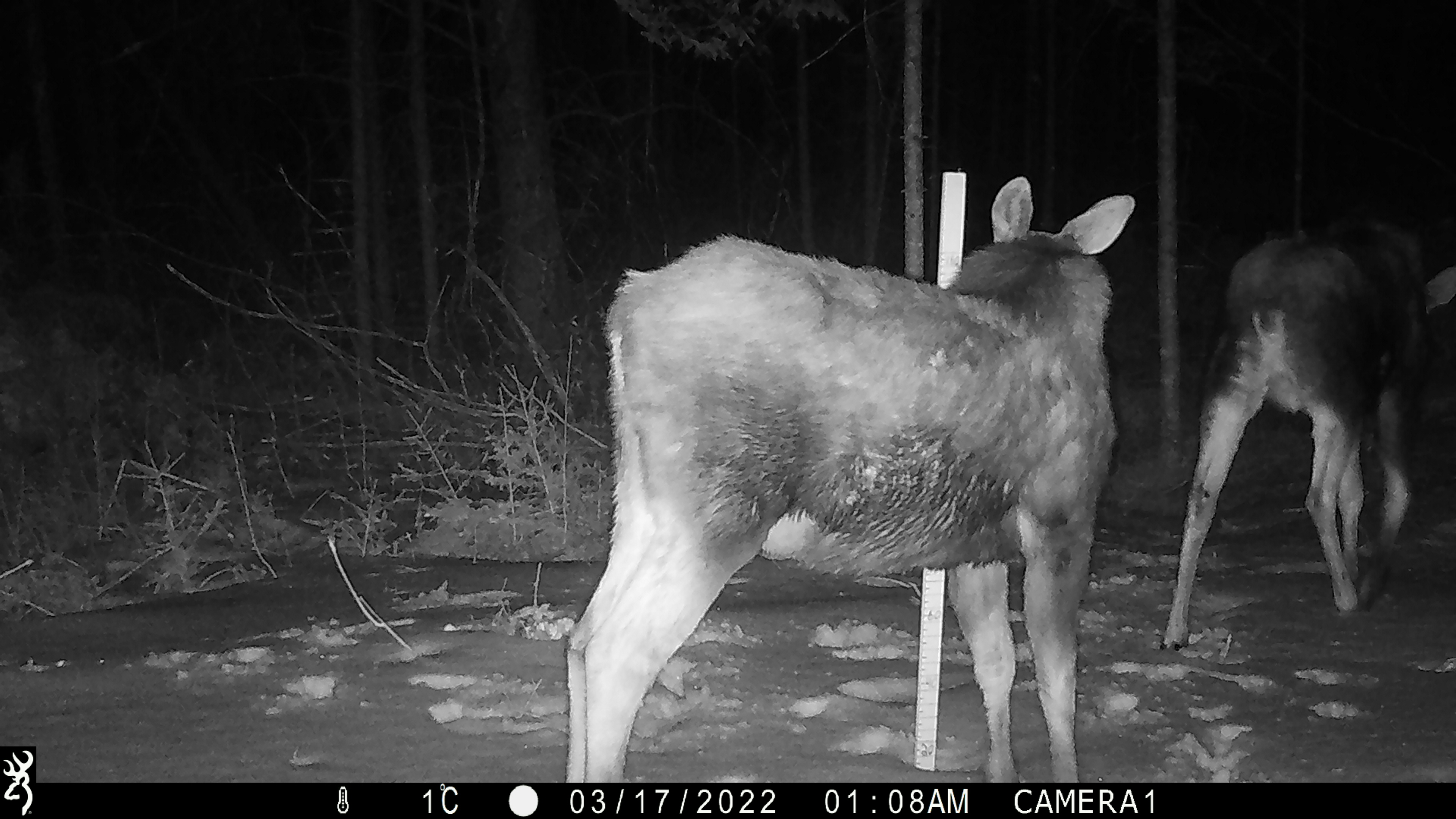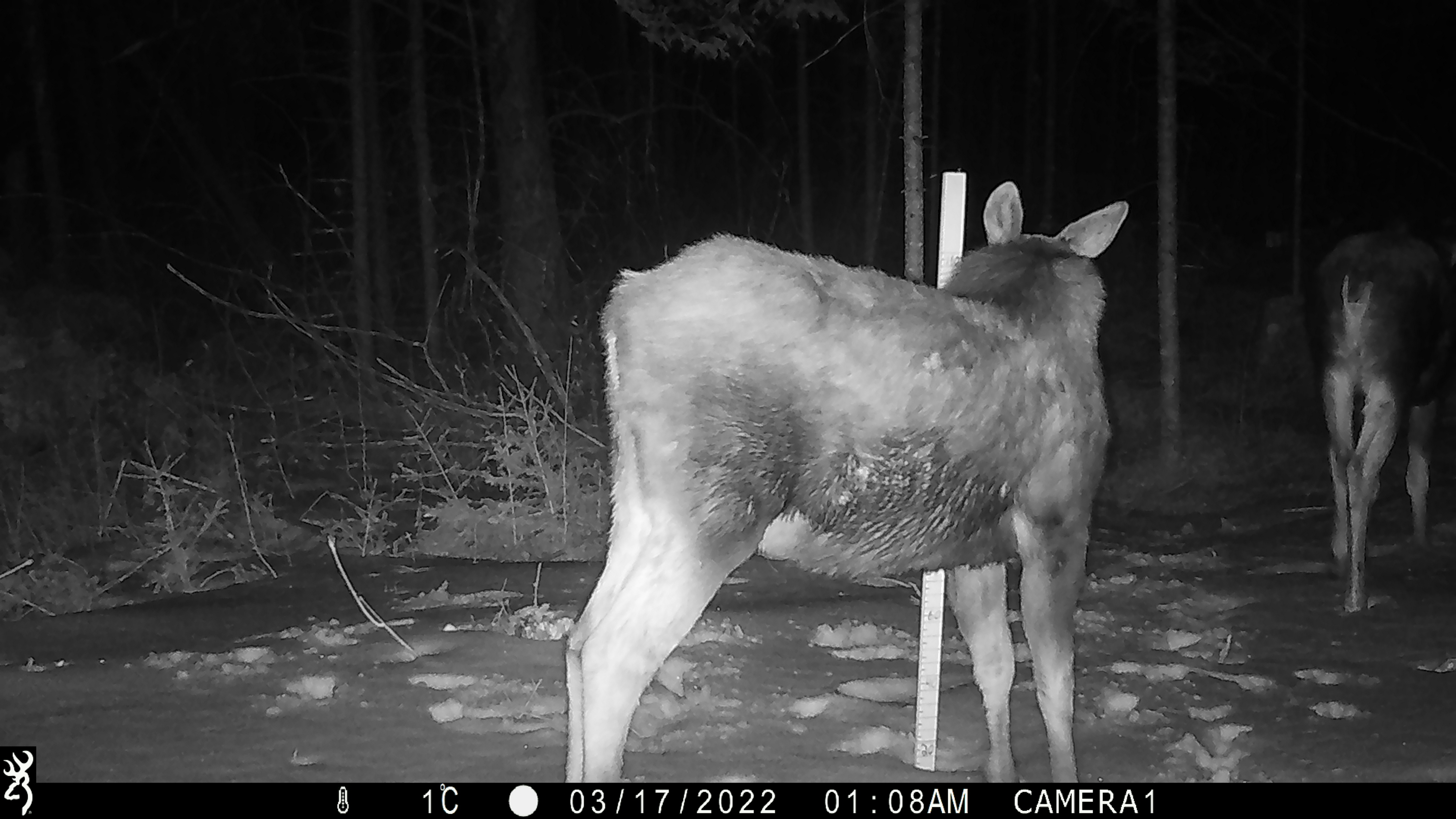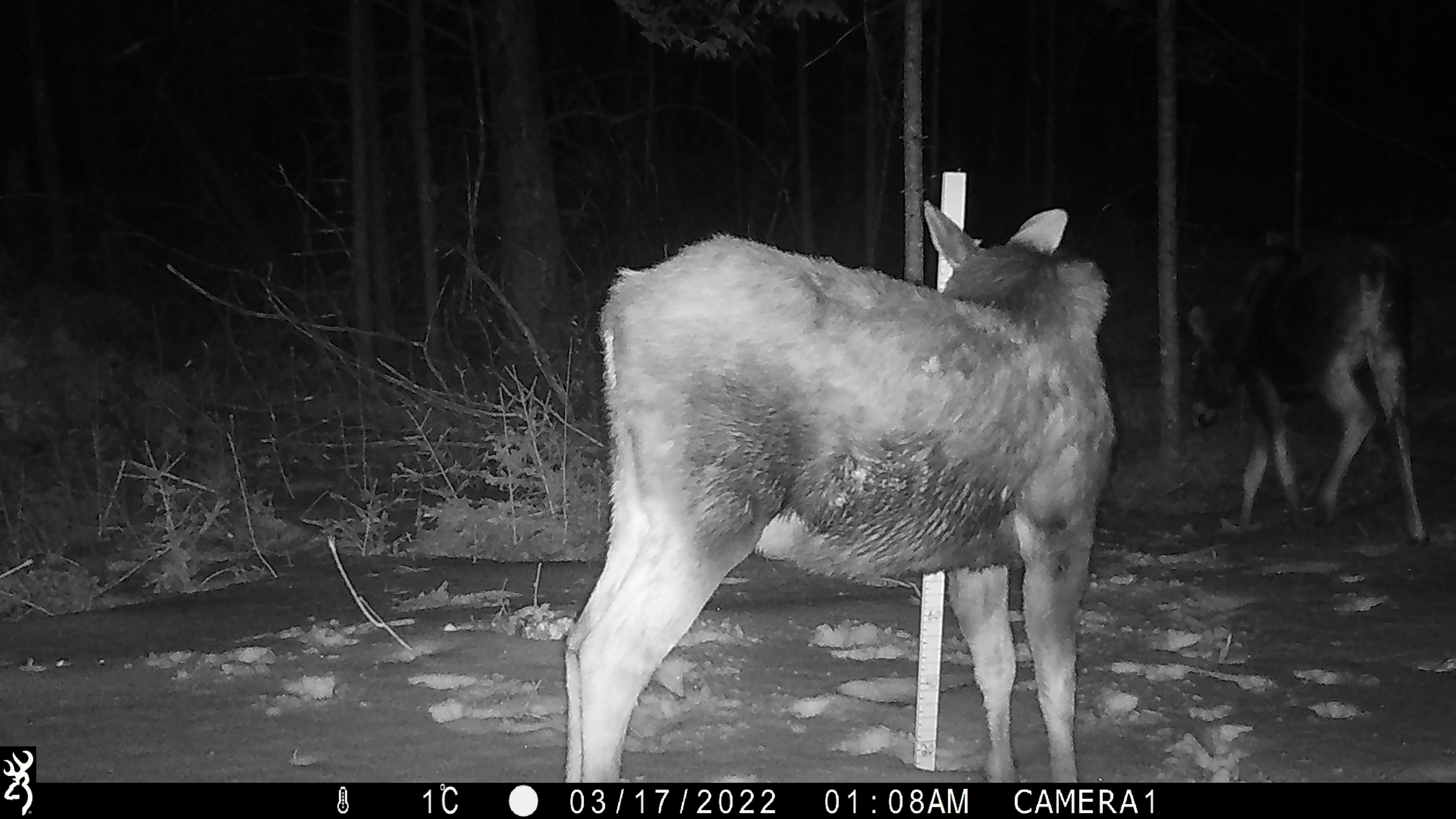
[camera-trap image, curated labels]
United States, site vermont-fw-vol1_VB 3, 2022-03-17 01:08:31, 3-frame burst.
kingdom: Animalia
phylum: Chordata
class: Mammalia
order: Artiodactyla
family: Cervidae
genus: Alces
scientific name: Alces alces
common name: moose